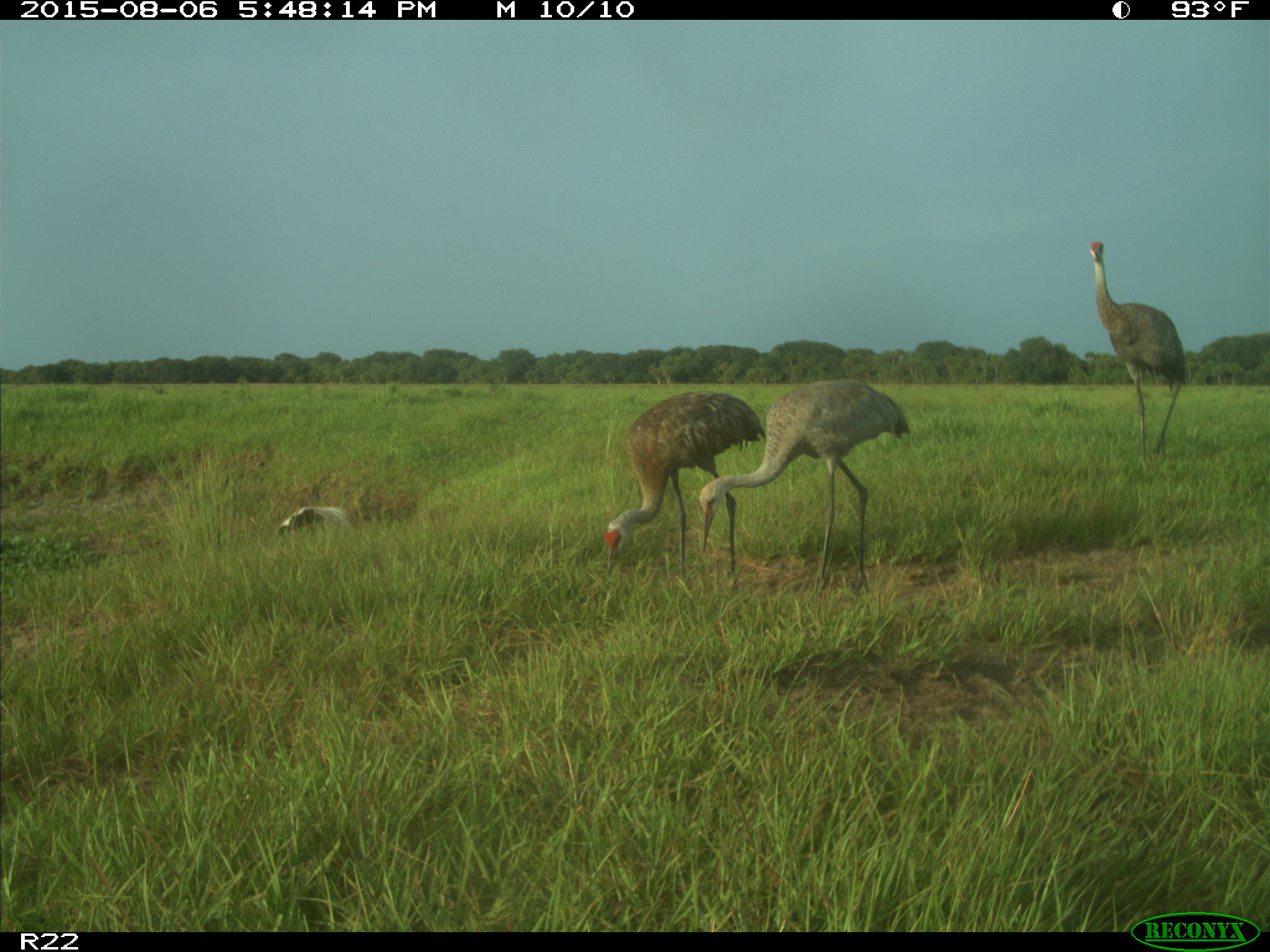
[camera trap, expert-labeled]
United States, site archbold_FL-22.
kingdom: Animalia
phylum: Chordata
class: Aves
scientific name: Aves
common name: birds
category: unidentified bird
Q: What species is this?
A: Unidentified bird (birds) (Aves).